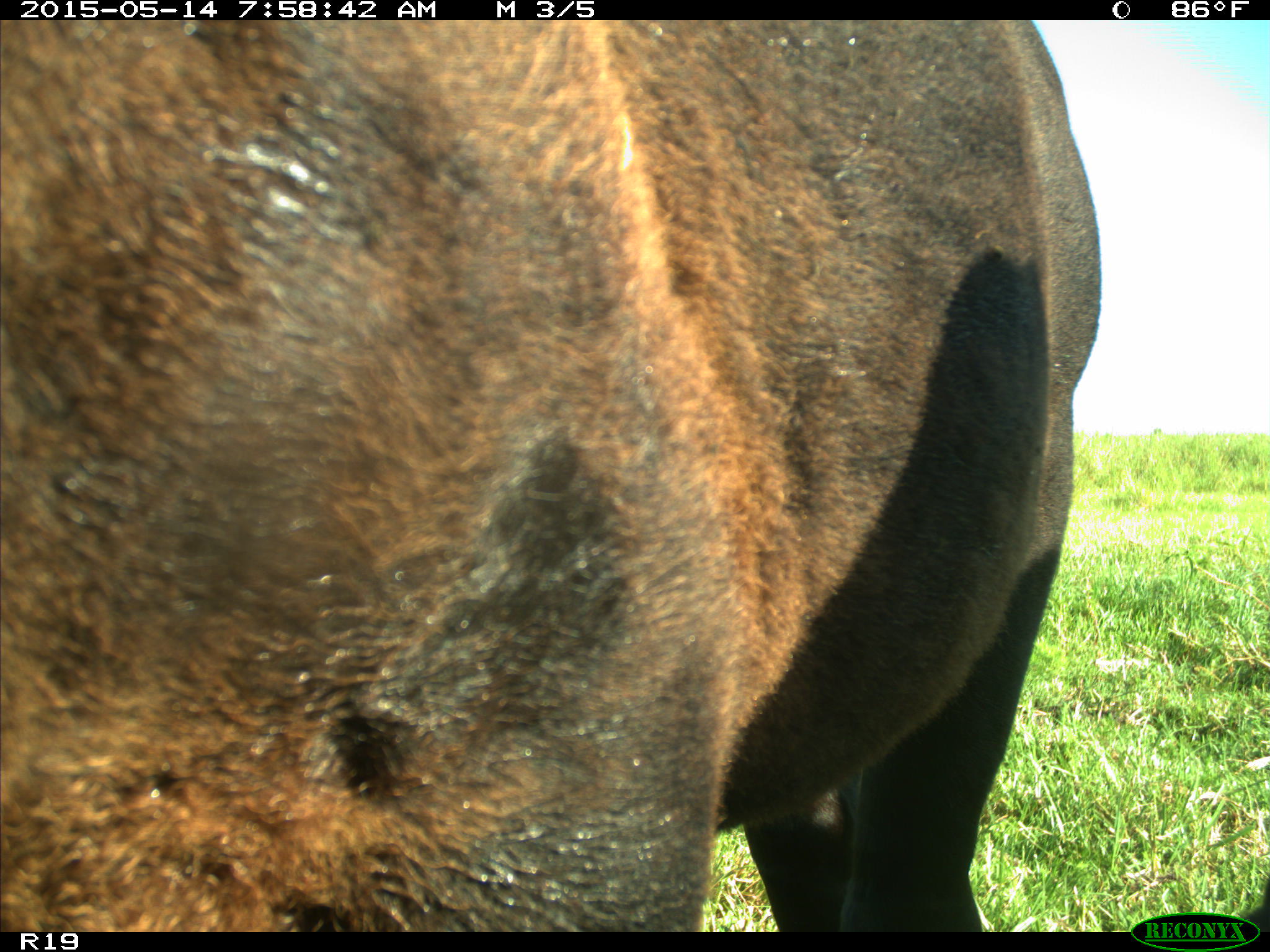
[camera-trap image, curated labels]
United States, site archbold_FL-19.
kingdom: Animalia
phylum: Chordata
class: Mammalia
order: Artiodactyla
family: Bovidae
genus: Bos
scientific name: Bos taurus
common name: domestic cow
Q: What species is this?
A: Bos taurus (domestic cow).